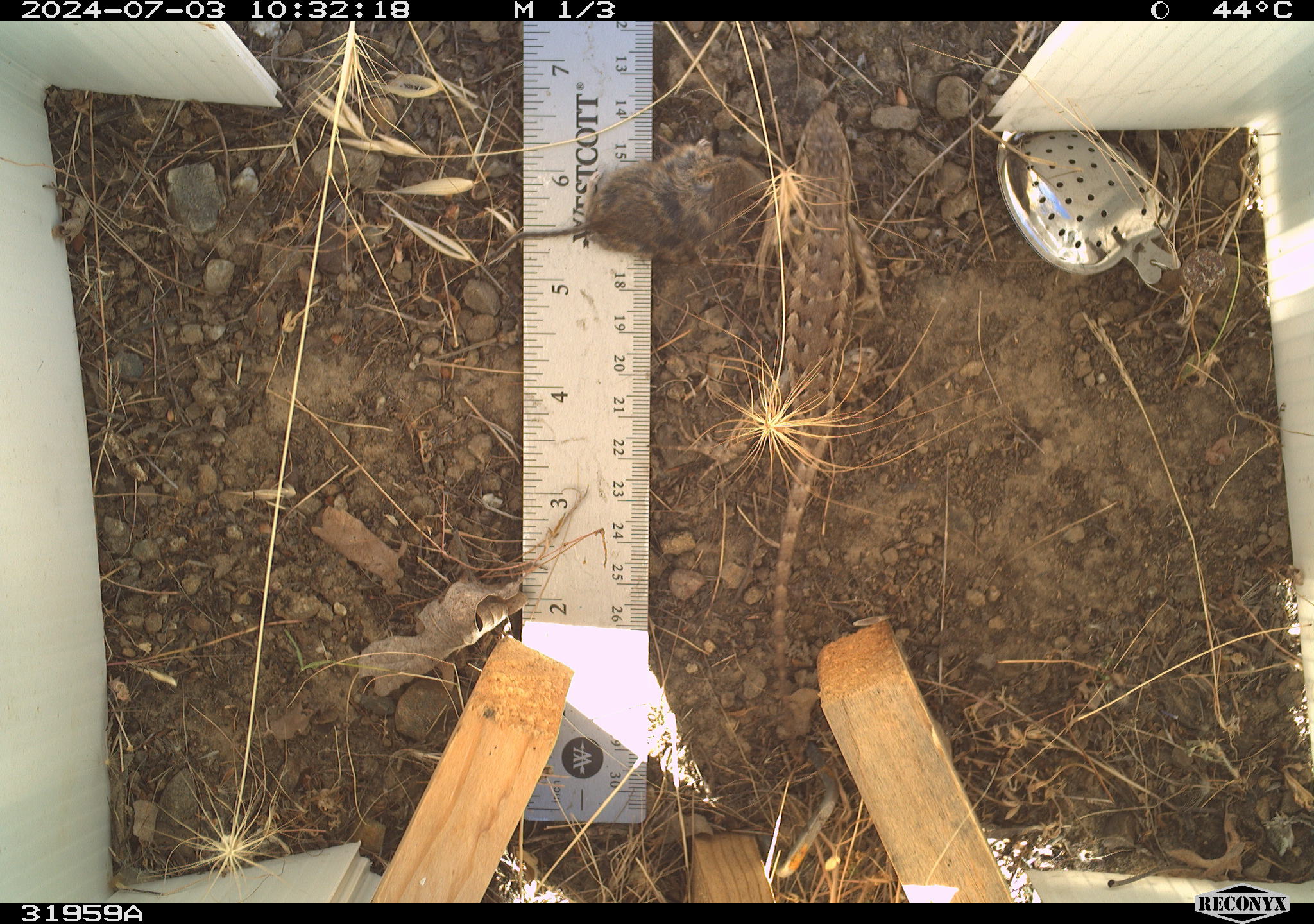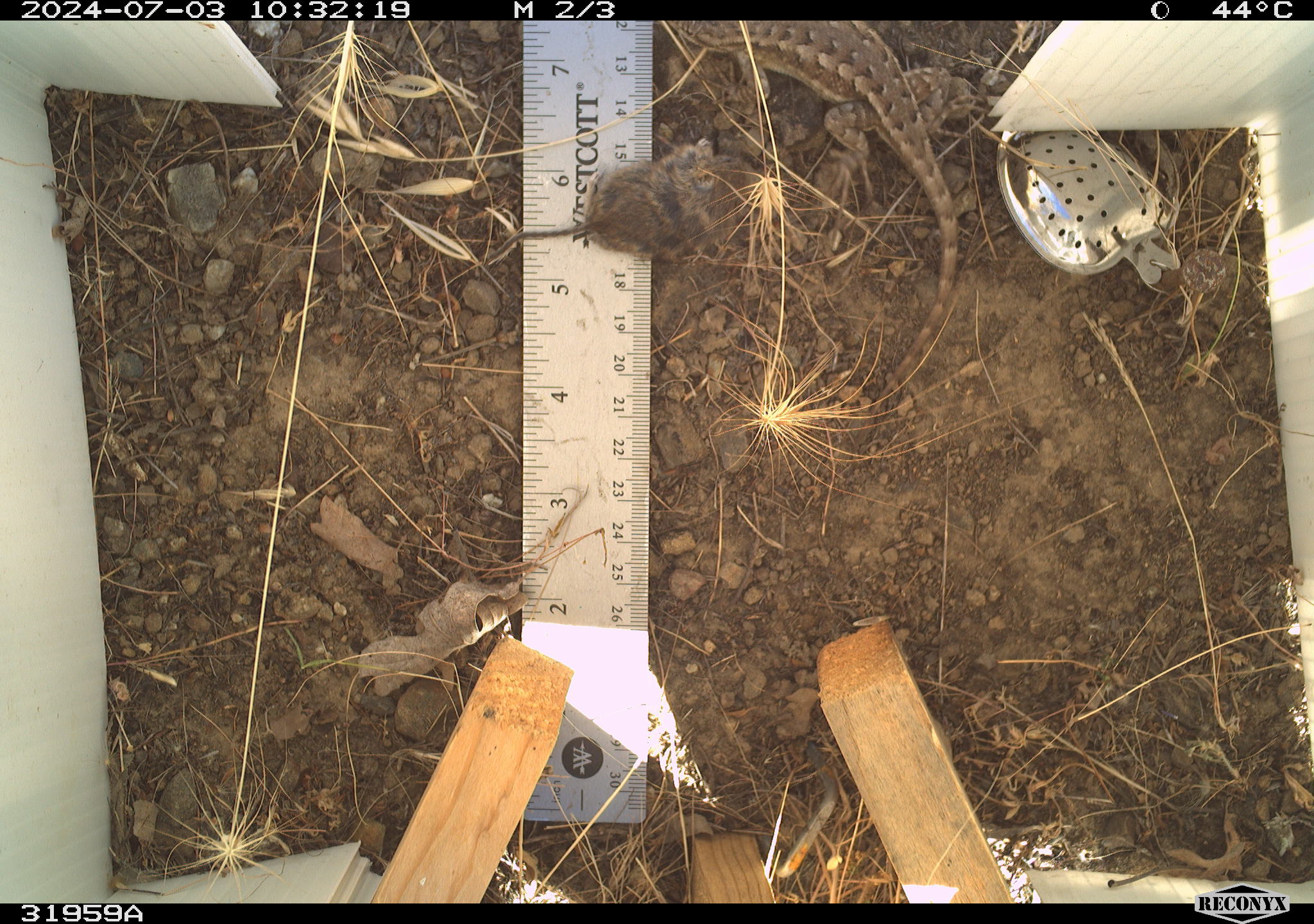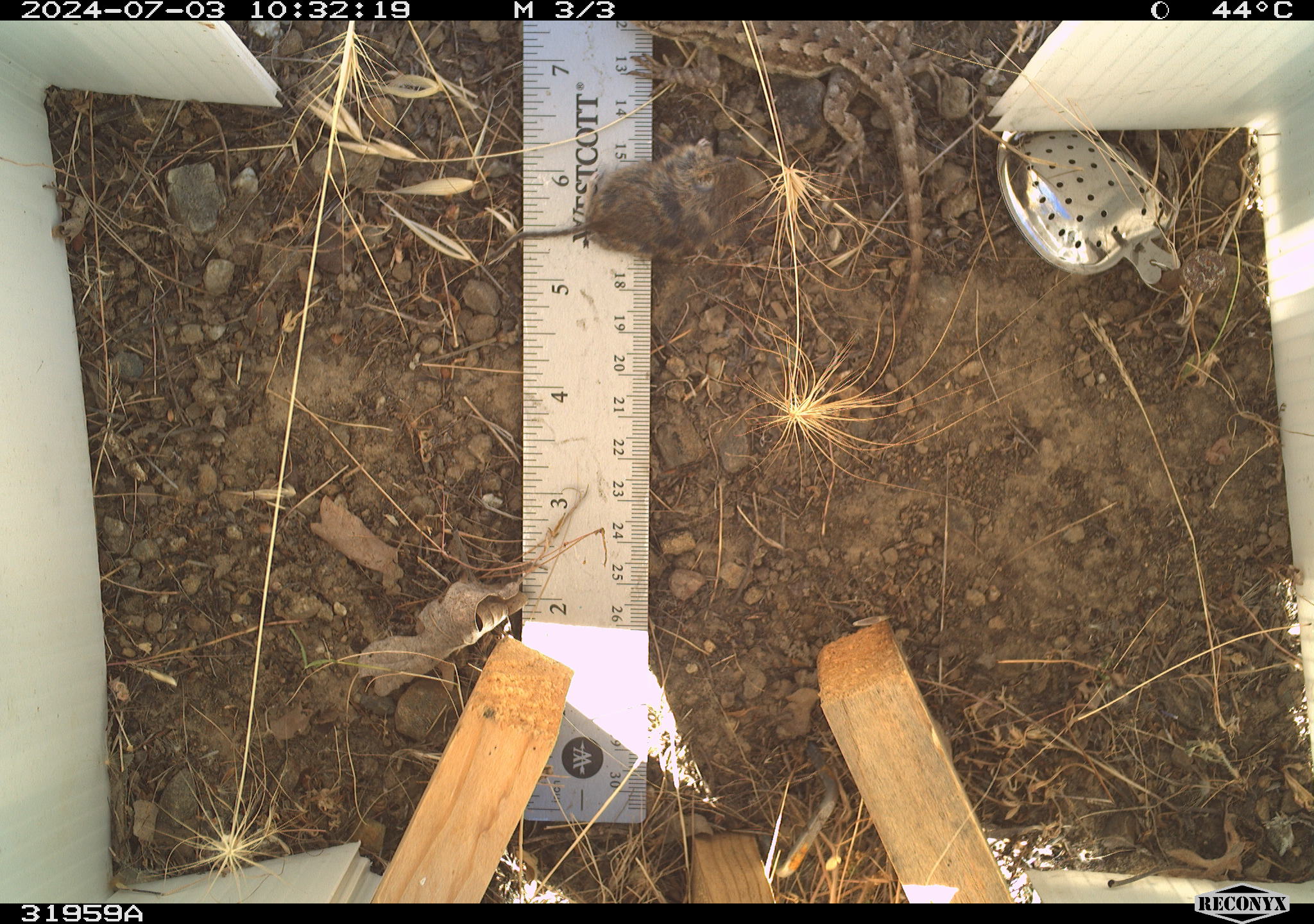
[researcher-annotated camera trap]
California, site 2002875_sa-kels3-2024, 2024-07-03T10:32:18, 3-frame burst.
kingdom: Animalia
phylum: Chordata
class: Reptilia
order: Squamata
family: Phrynosomatidae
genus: Sceloporus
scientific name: Sceloporus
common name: spiny lizards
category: sceloporus species